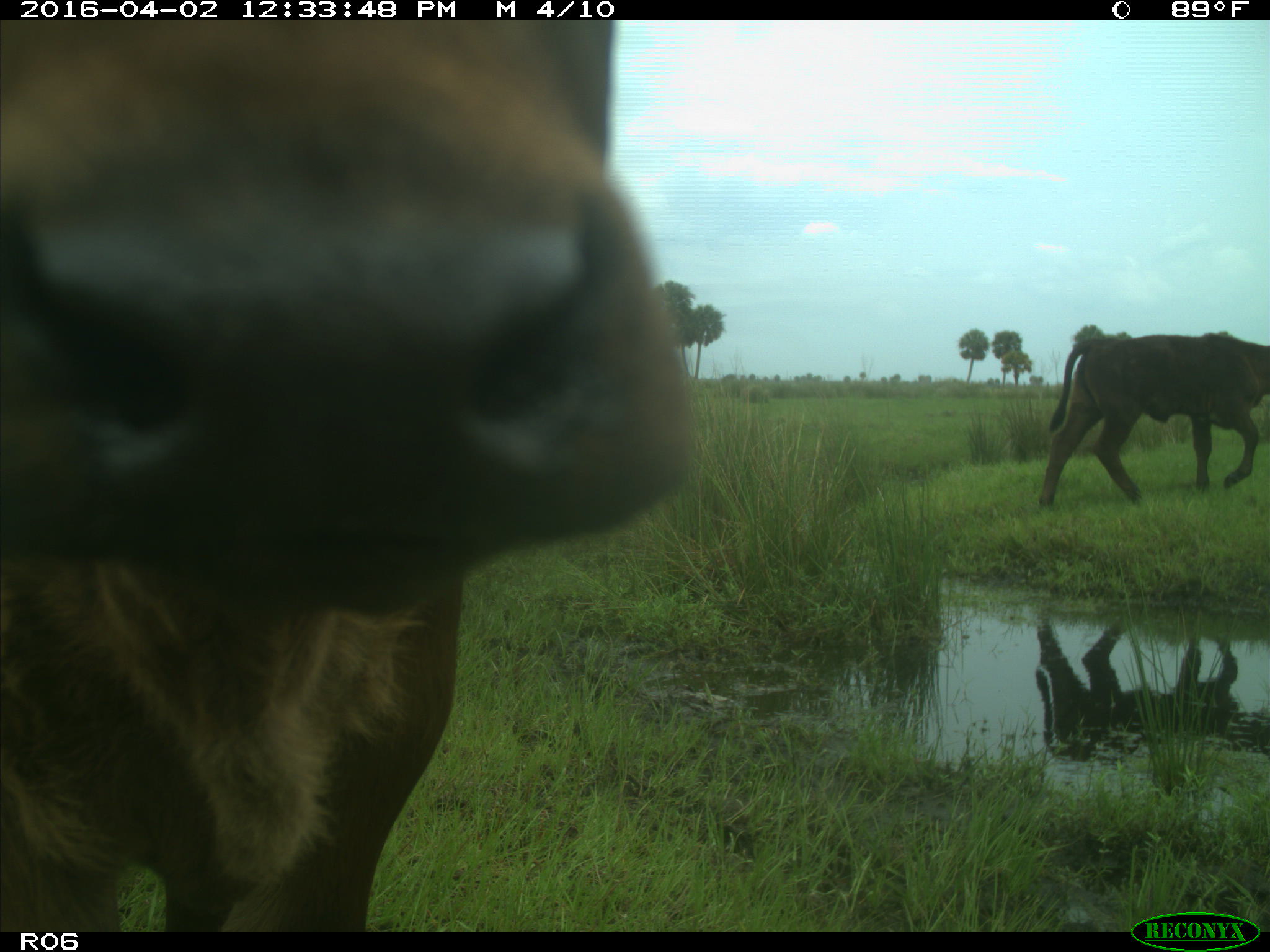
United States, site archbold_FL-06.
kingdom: Animalia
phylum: Chordata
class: Mammalia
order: Artiodactyla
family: Bovidae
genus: Bos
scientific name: Bos taurus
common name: domestic cow